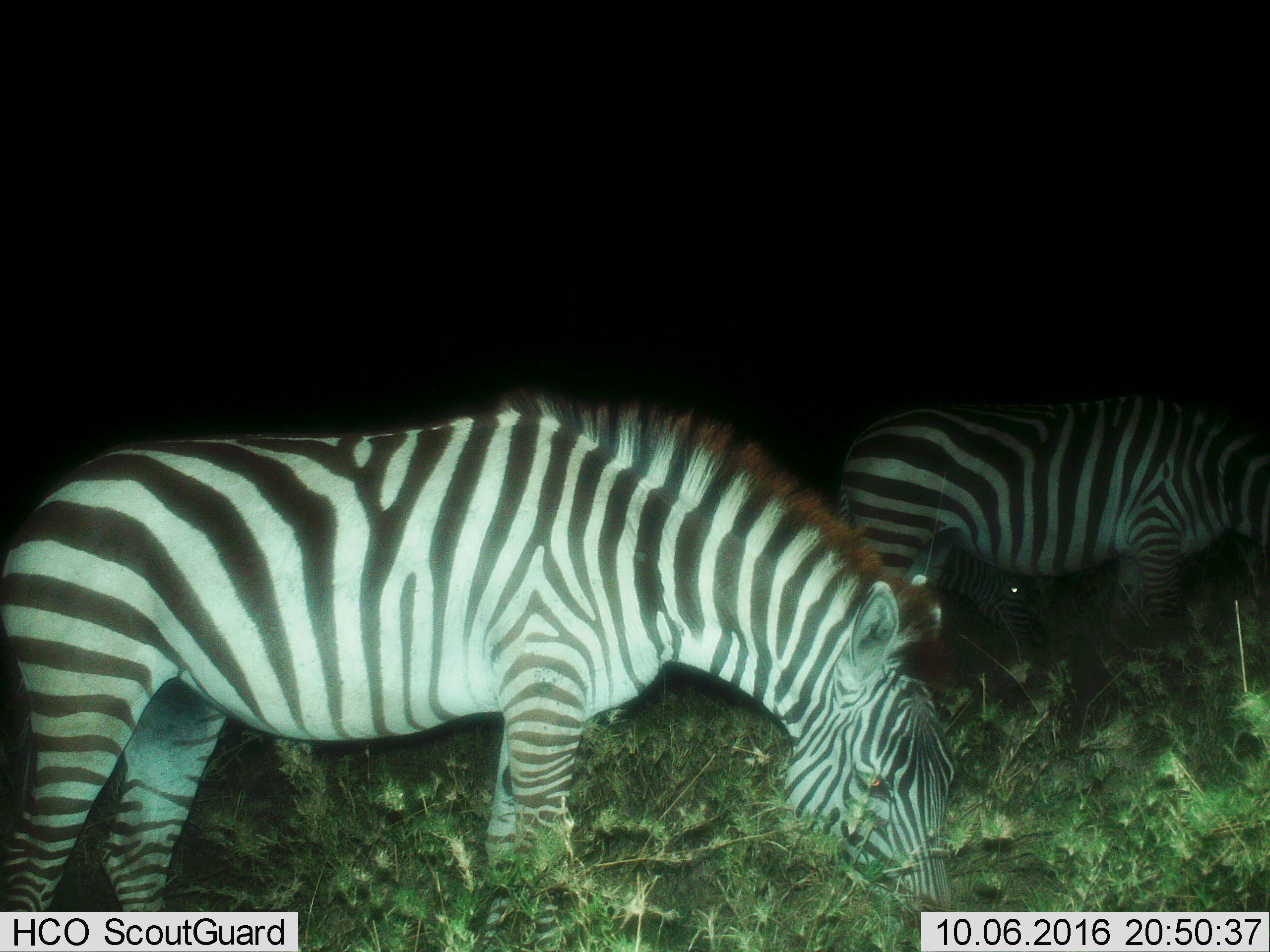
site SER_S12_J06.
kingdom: Animalia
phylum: Chordata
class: Mammalia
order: Perissodactyla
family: Equidae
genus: Equus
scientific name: Equus quagga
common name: plains zebra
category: zebraplains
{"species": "zebraplains (plains zebra) (Equus quagga)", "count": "3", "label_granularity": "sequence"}